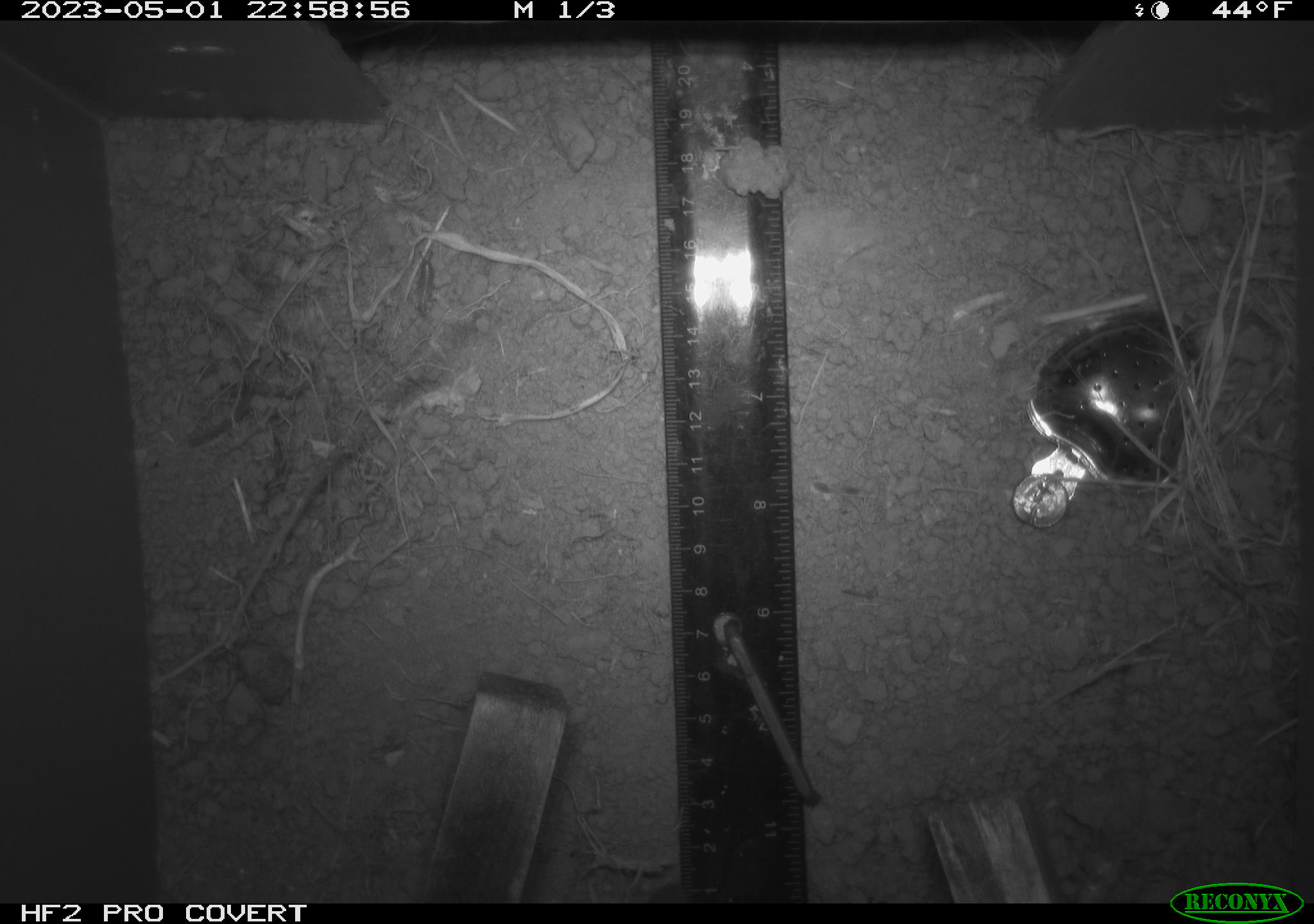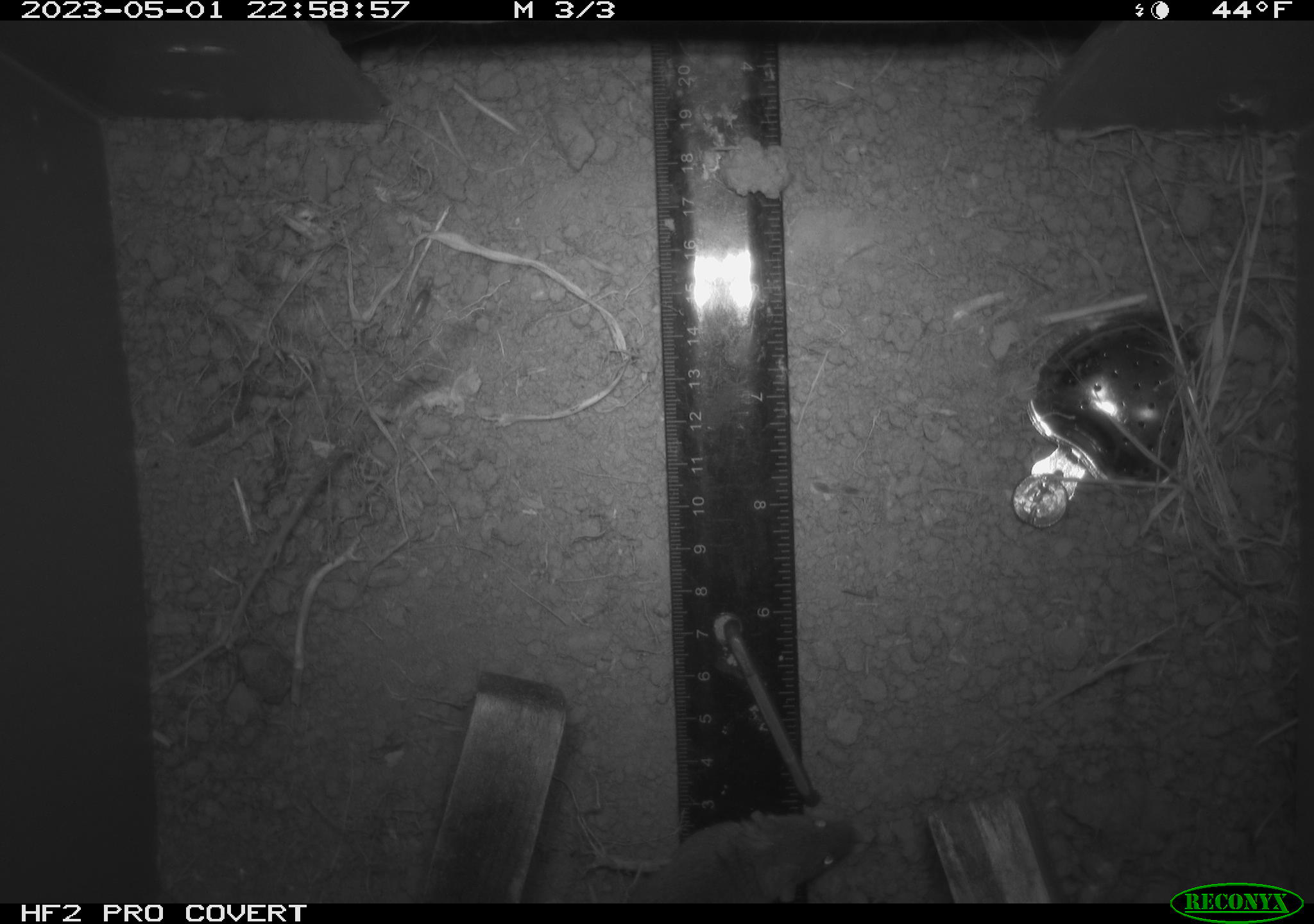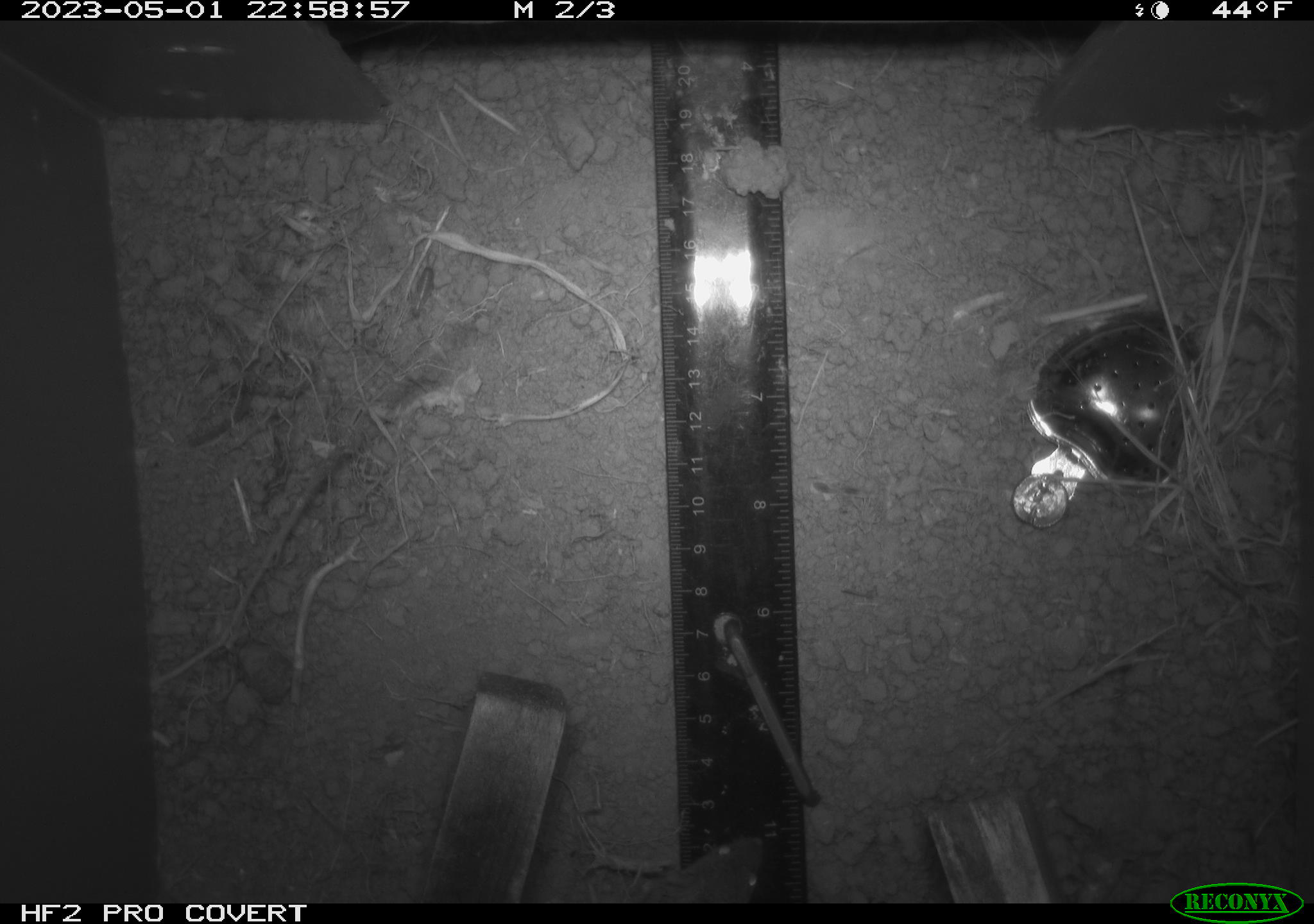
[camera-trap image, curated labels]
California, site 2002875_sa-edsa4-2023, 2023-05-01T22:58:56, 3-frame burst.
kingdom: Animalia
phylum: Chordata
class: Mammalia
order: Rodentia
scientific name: Rodentia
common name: mouse species